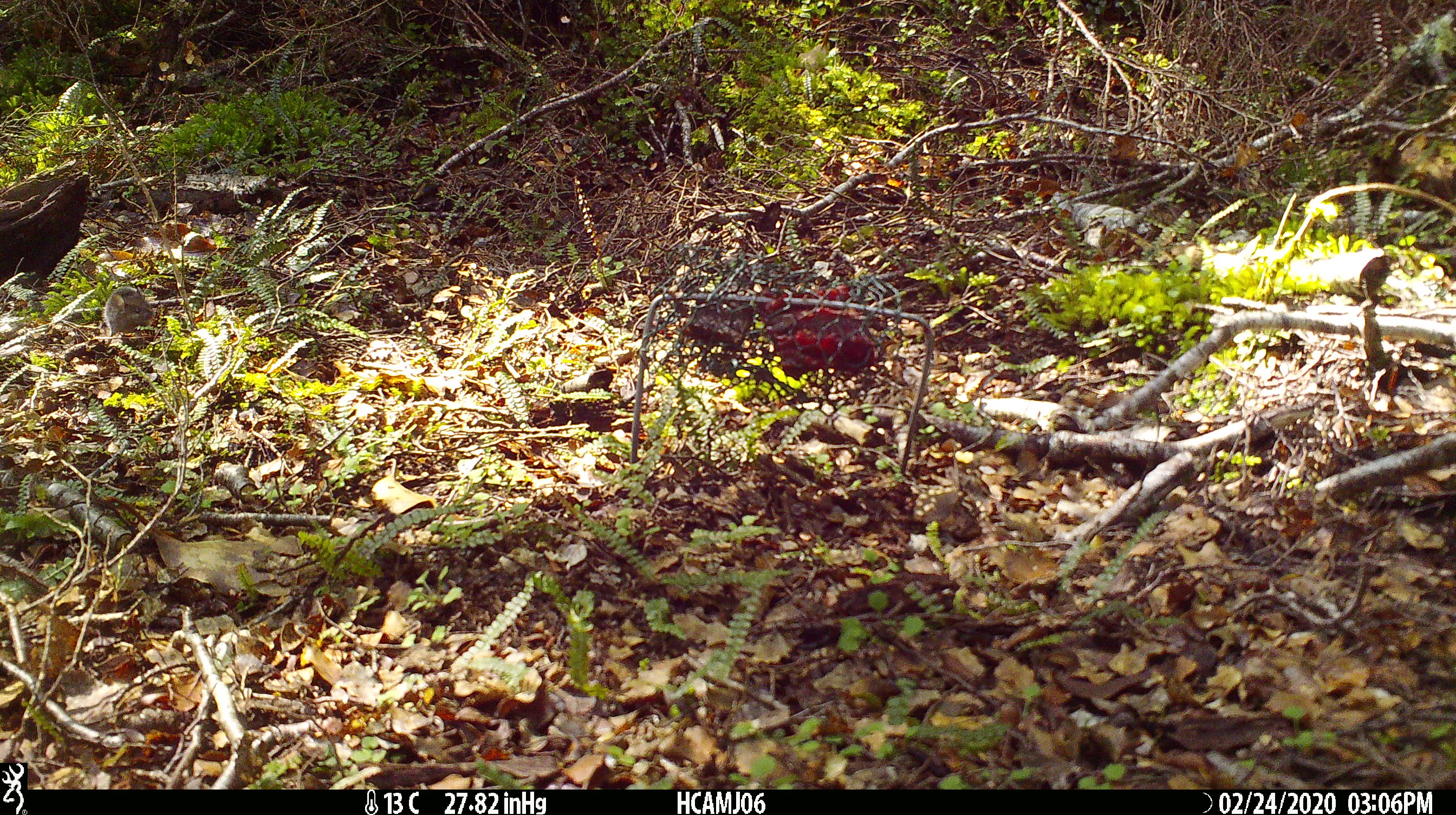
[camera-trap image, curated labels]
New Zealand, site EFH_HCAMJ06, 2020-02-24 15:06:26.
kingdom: Animalia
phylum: Chordata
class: Mammalia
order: Rodentia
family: Muridae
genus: Mus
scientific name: Mus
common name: mouse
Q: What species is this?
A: Mouse (Mus).